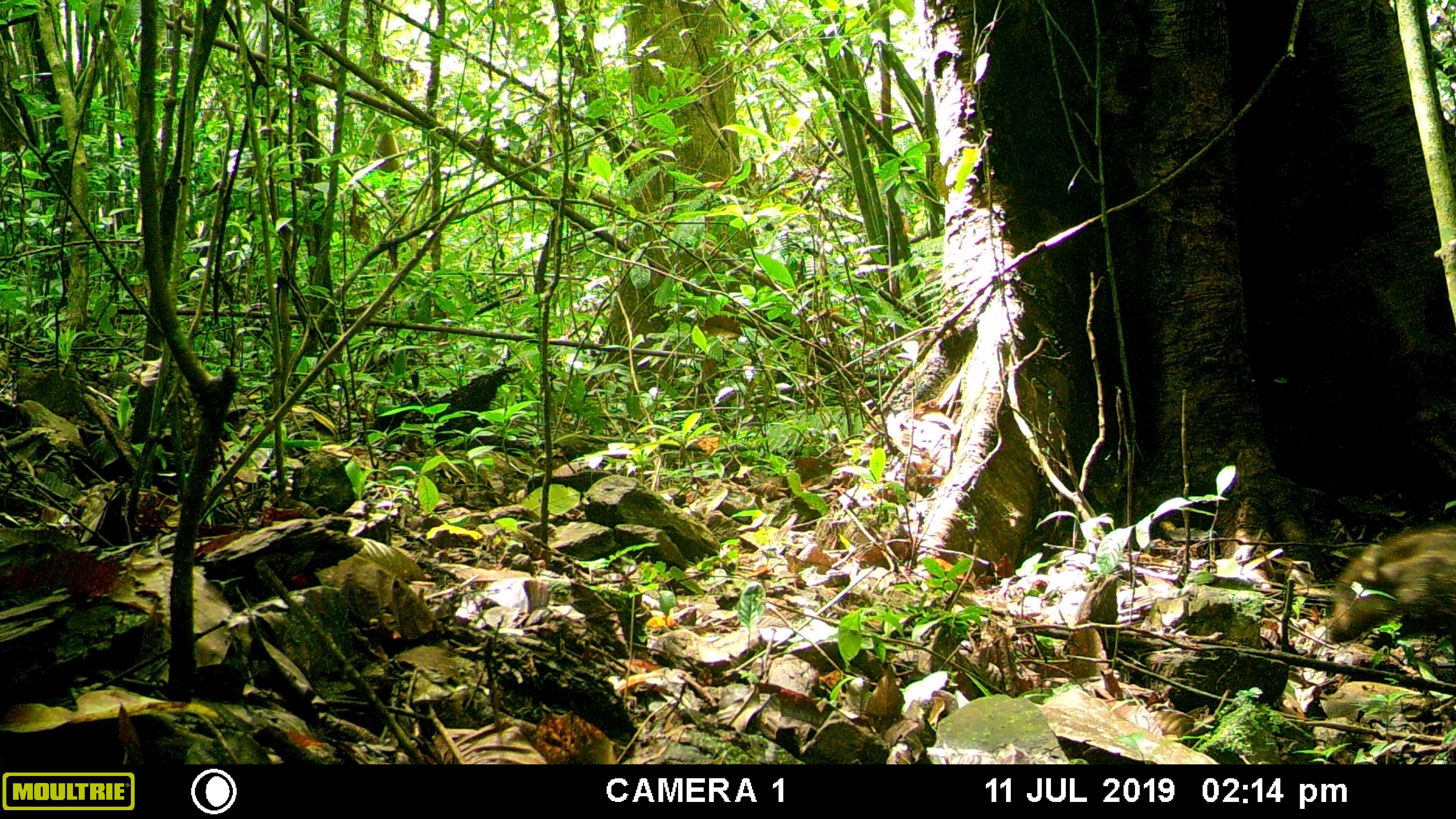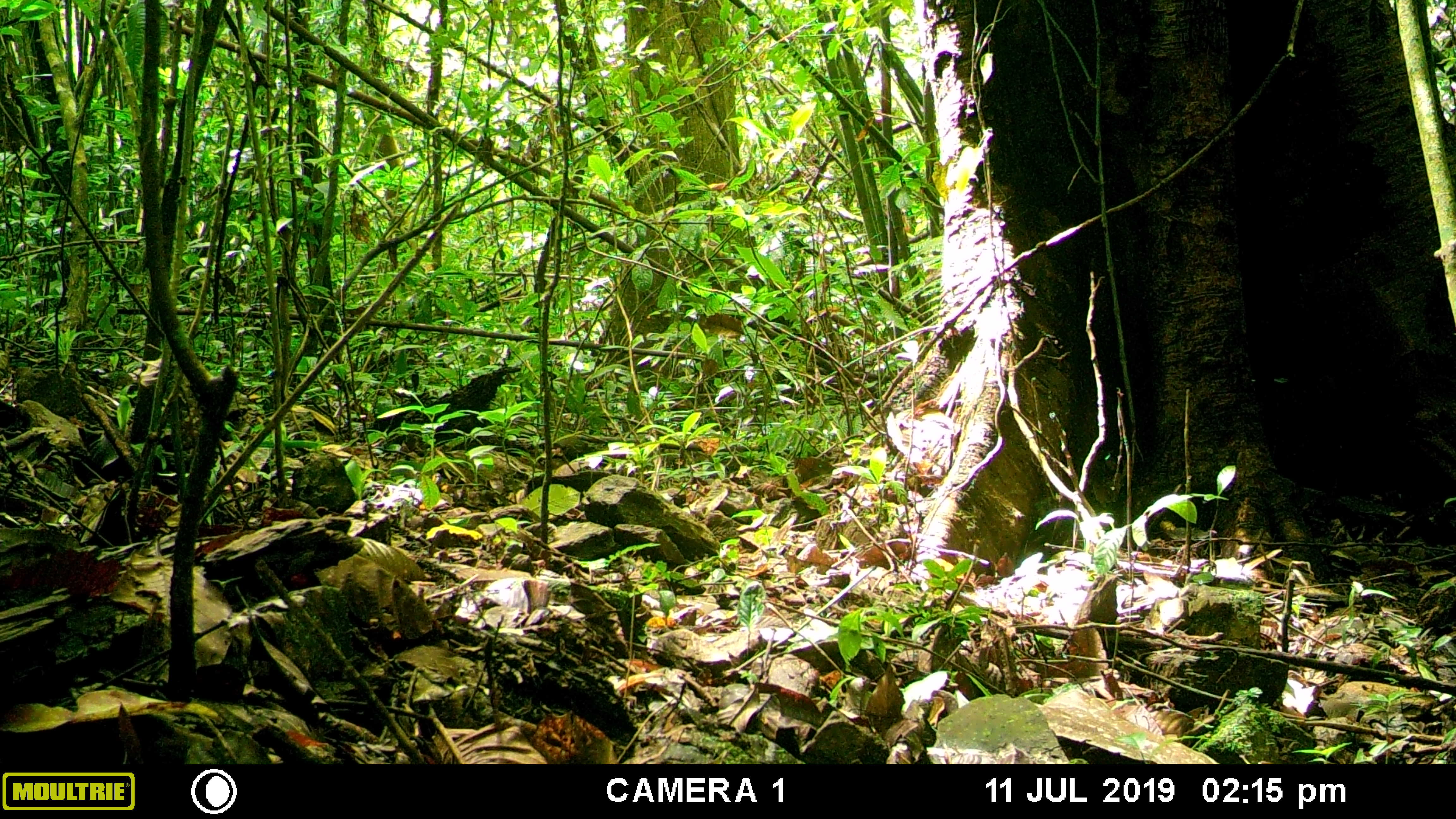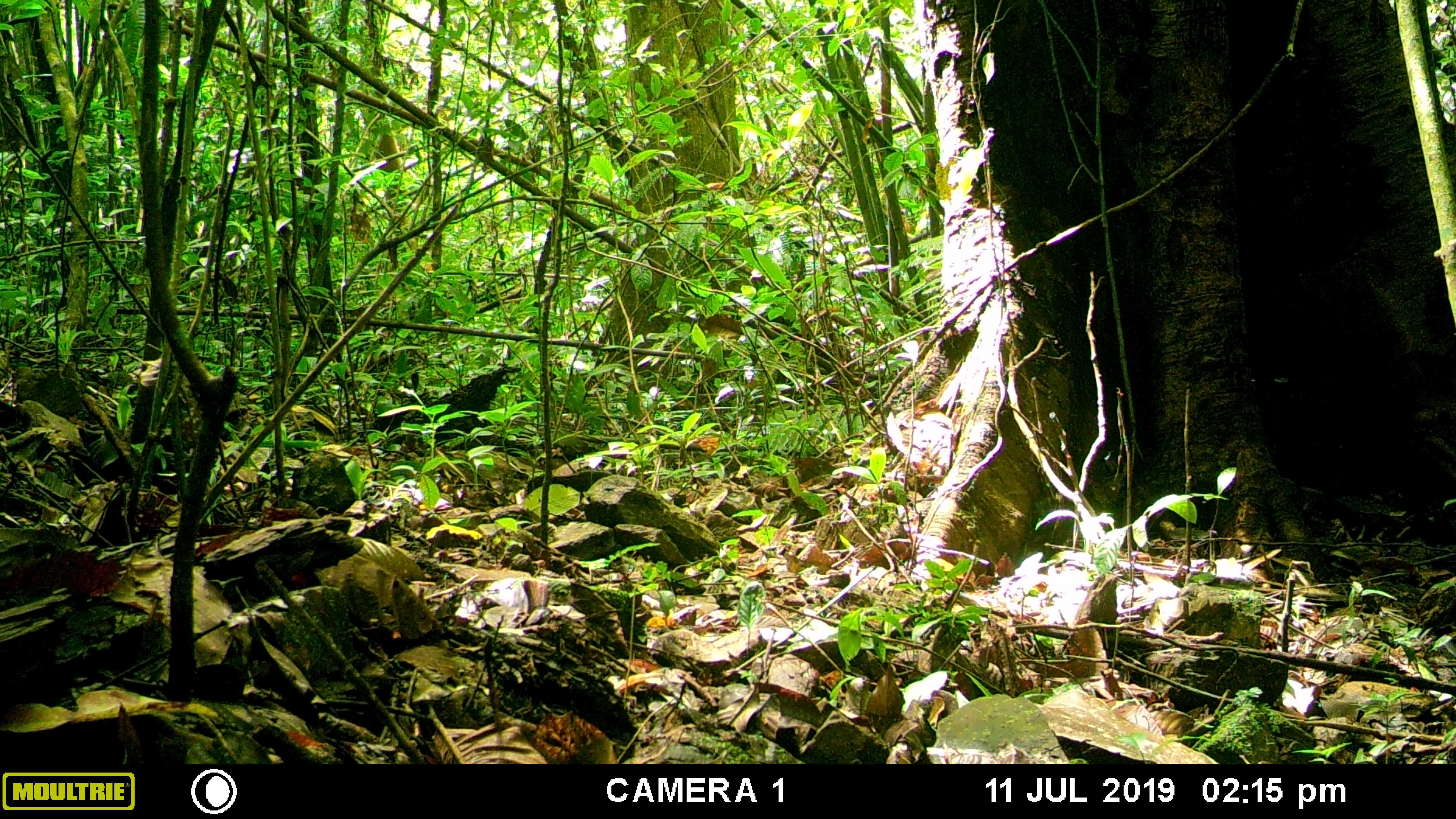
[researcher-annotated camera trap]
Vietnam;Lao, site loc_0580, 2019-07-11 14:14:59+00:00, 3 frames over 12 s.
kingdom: Animalia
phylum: Chordata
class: Mammalia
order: Artiodactyla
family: Suidae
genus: Sus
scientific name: Sus scrofa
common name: eurasian wild pig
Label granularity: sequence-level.